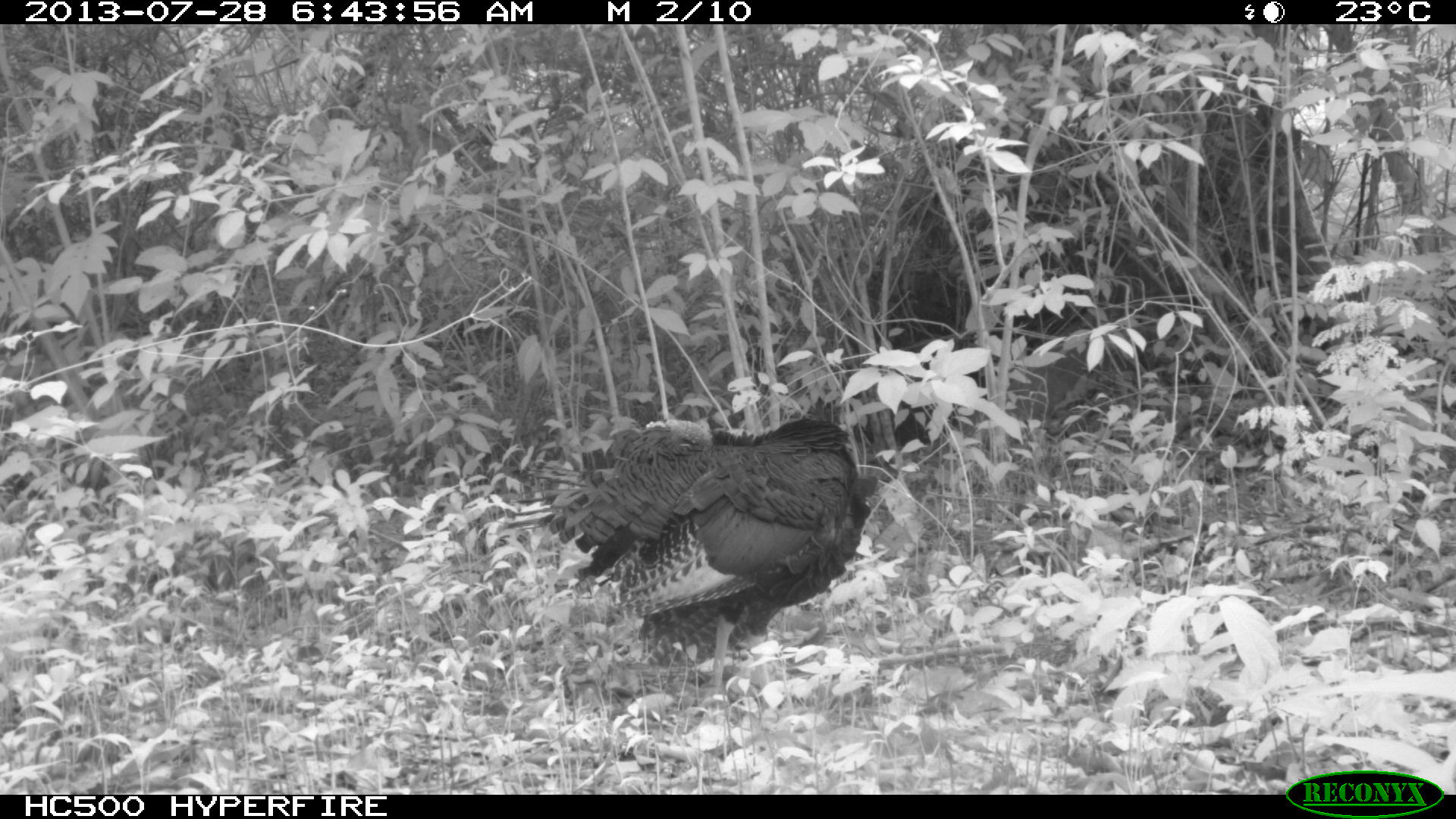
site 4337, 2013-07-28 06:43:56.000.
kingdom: Animalia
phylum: Chordata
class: Aves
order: Galliformes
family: Phasianidae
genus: Meleagris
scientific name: Meleagris ocellata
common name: ocellated turkey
Meleagris ocellata (ocellated turkey), count 1.